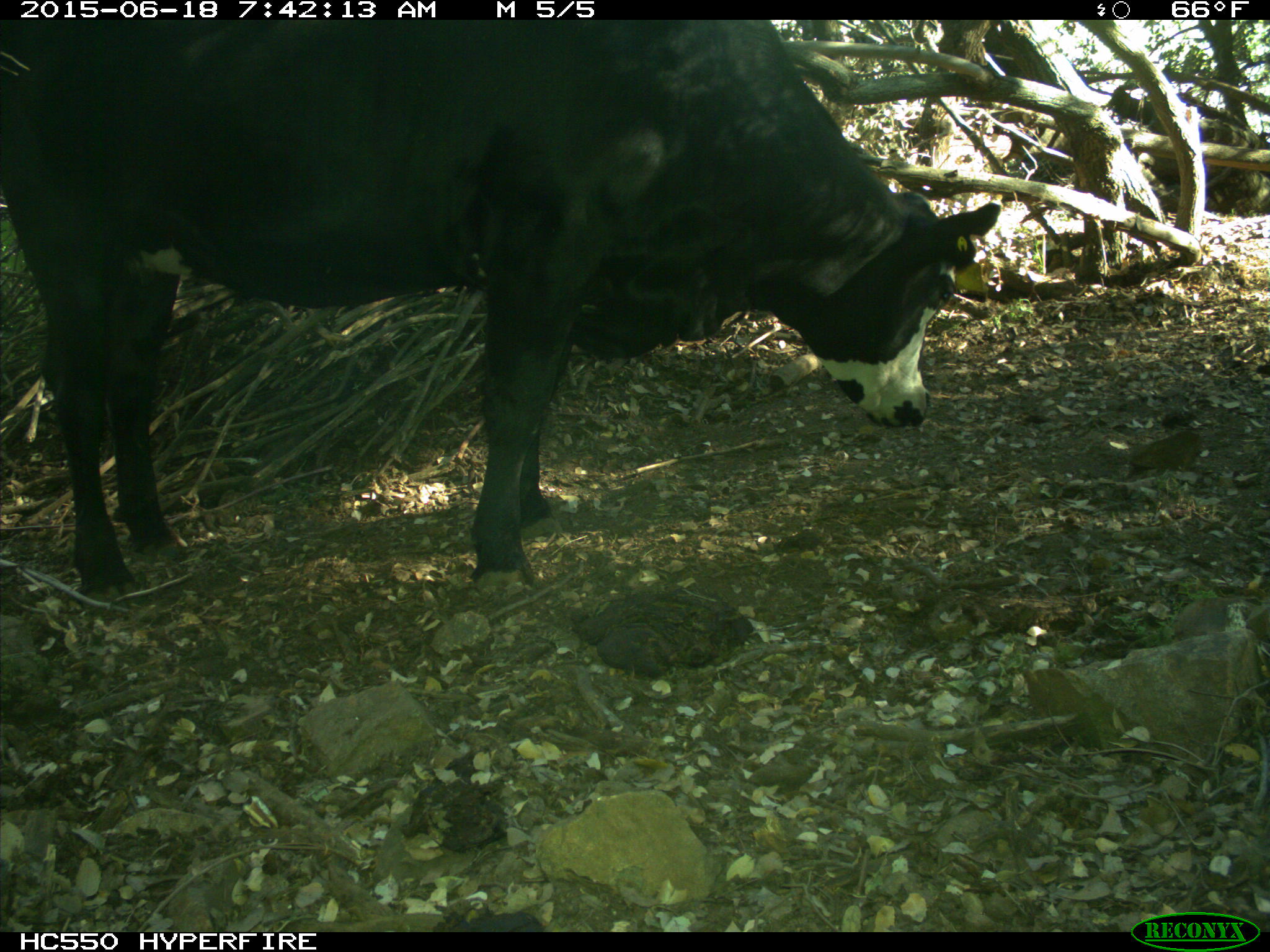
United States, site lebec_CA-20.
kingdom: Animalia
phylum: Chordata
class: Mammalia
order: Artiodactyla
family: Bovidae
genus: Bos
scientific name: Bos taurus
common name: domestic cow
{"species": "Bos taurus (domestic cow)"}